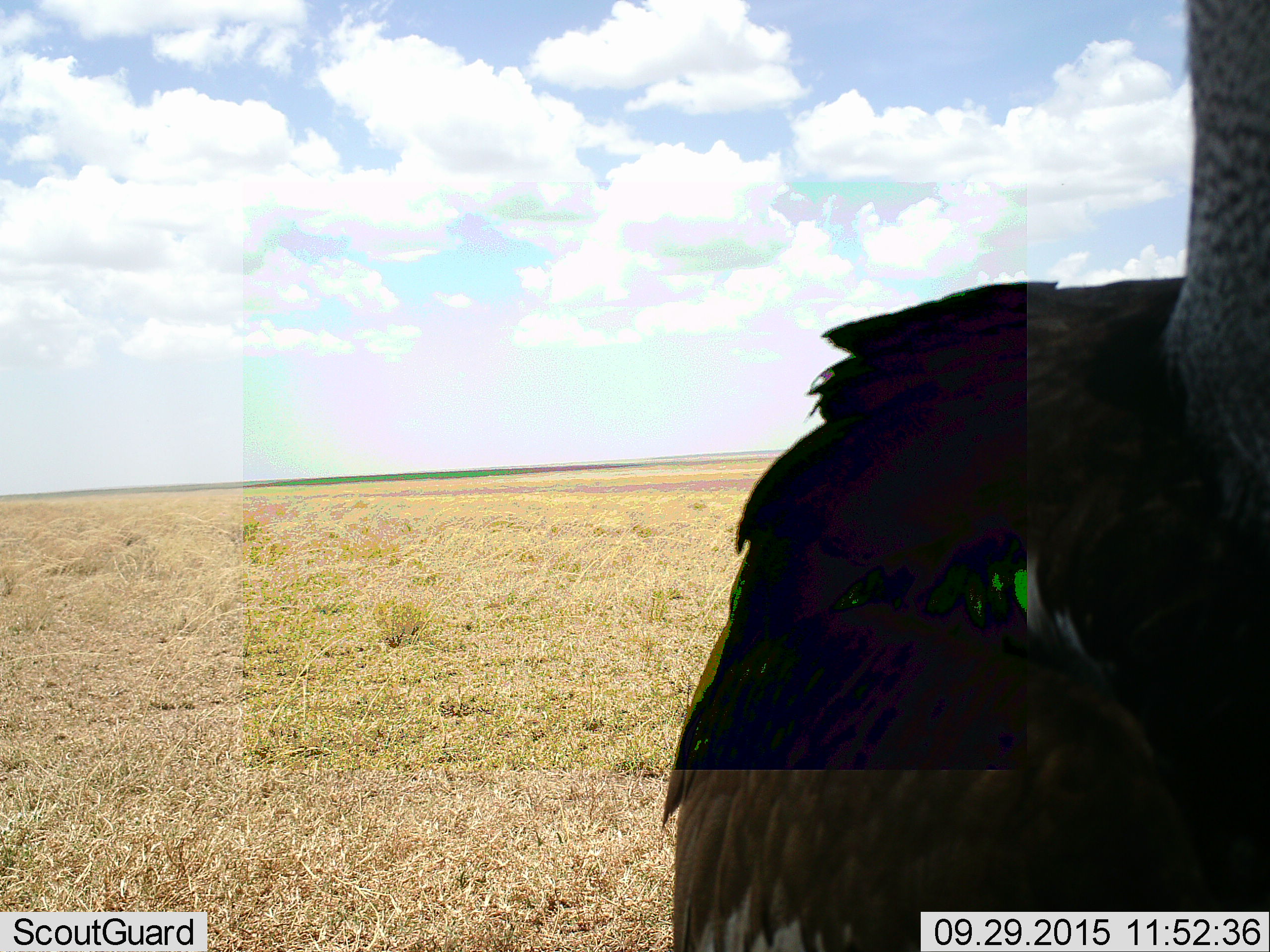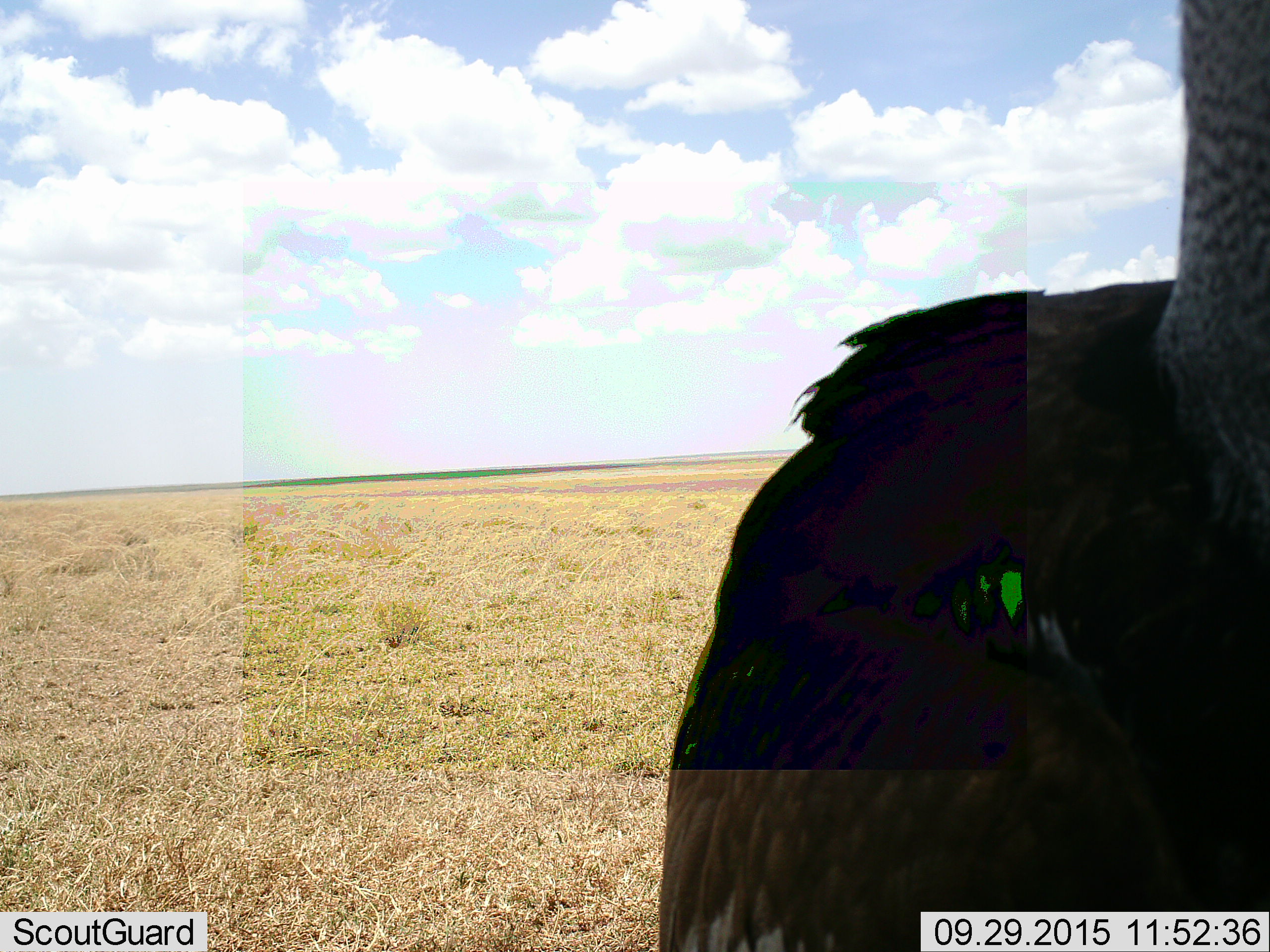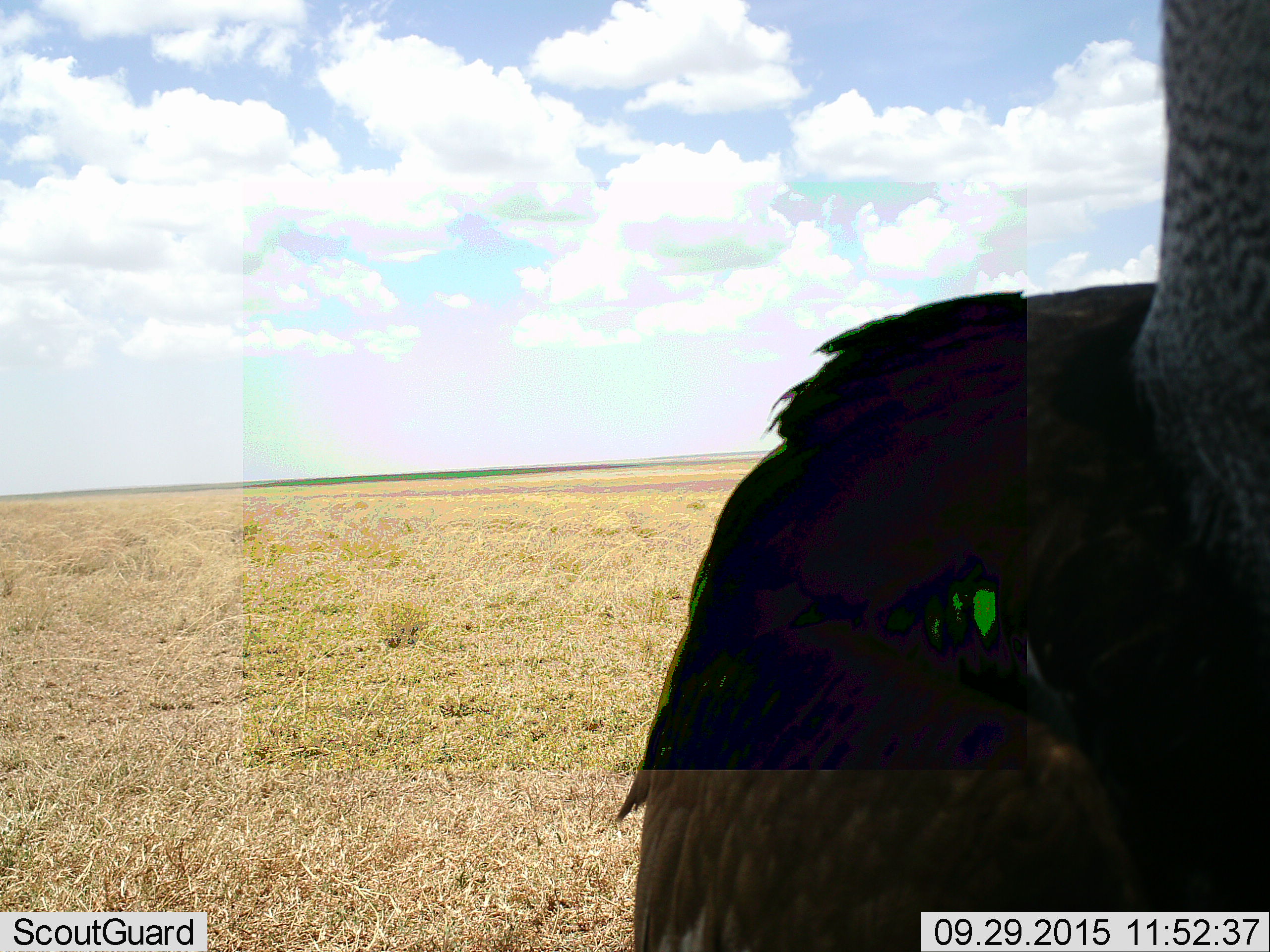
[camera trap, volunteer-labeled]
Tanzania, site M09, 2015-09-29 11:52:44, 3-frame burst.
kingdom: Animalia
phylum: Chordata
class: Aves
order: Accipitriformes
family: Accipitridae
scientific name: Accipitridae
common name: vulture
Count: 1.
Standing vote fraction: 100%.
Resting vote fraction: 0%.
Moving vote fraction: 0%.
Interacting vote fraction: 0%.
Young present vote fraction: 0%.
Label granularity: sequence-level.